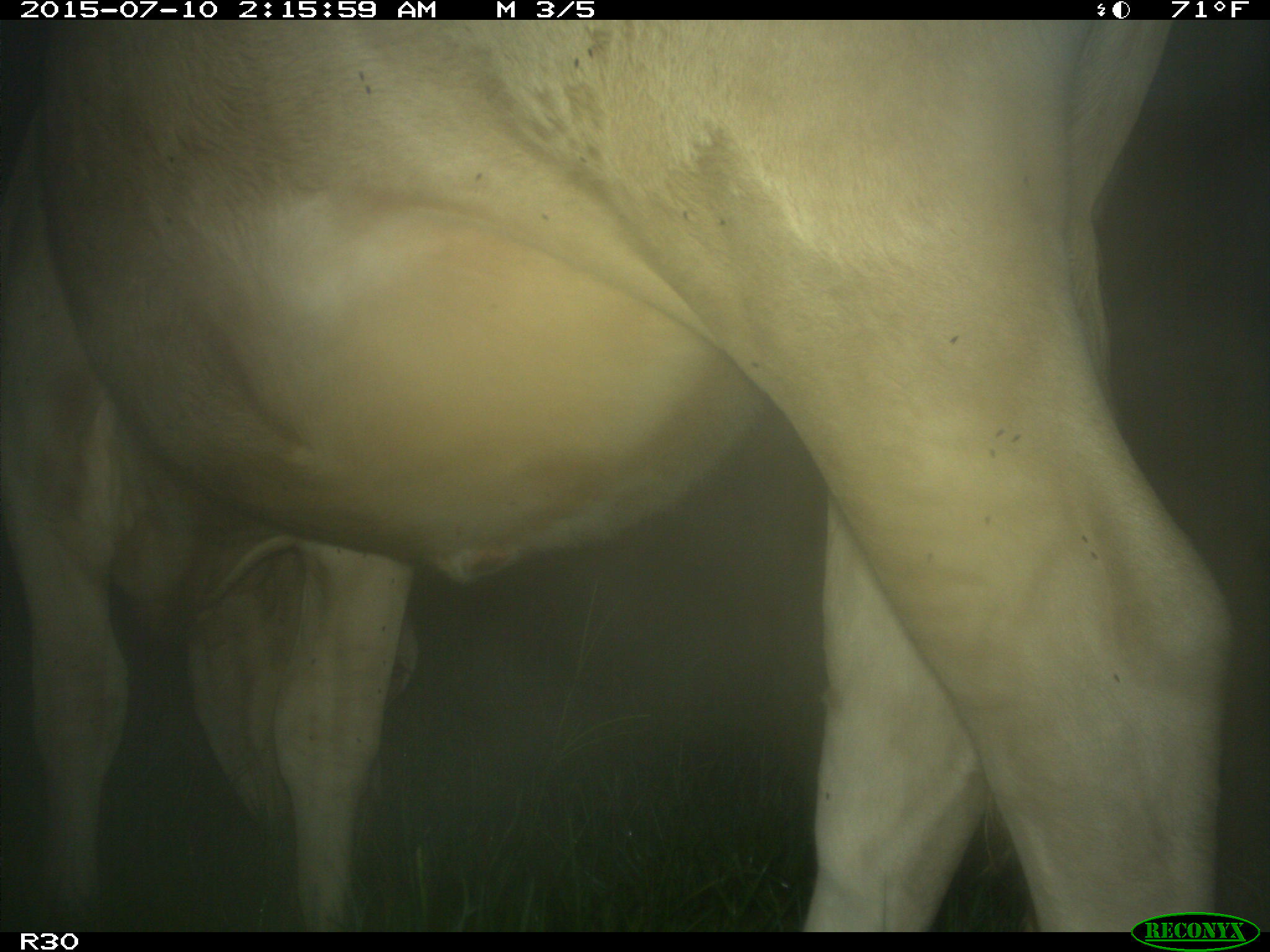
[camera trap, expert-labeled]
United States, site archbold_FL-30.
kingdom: Animalia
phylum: Chordata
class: Mammalia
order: Artiodactyla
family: Bovidae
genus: Bos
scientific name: Bos taurus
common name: domestic cow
Bos taurus (domestic cow).